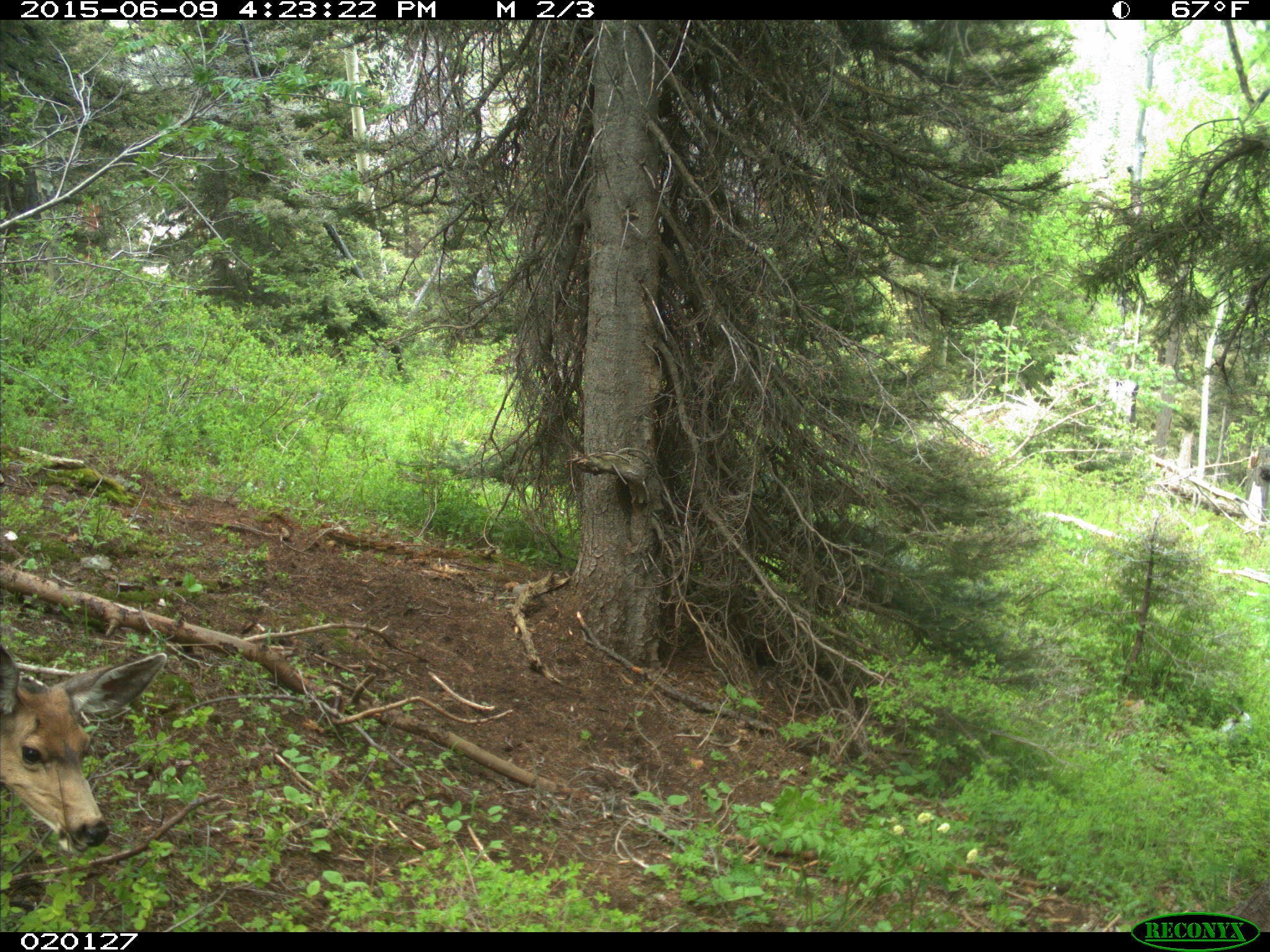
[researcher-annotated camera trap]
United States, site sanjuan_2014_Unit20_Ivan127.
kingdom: Animalia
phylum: Chordata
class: Mammalia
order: Artiodactyla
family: Cervidae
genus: Odocoileus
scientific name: Odocoileus hemionus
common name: mule deer